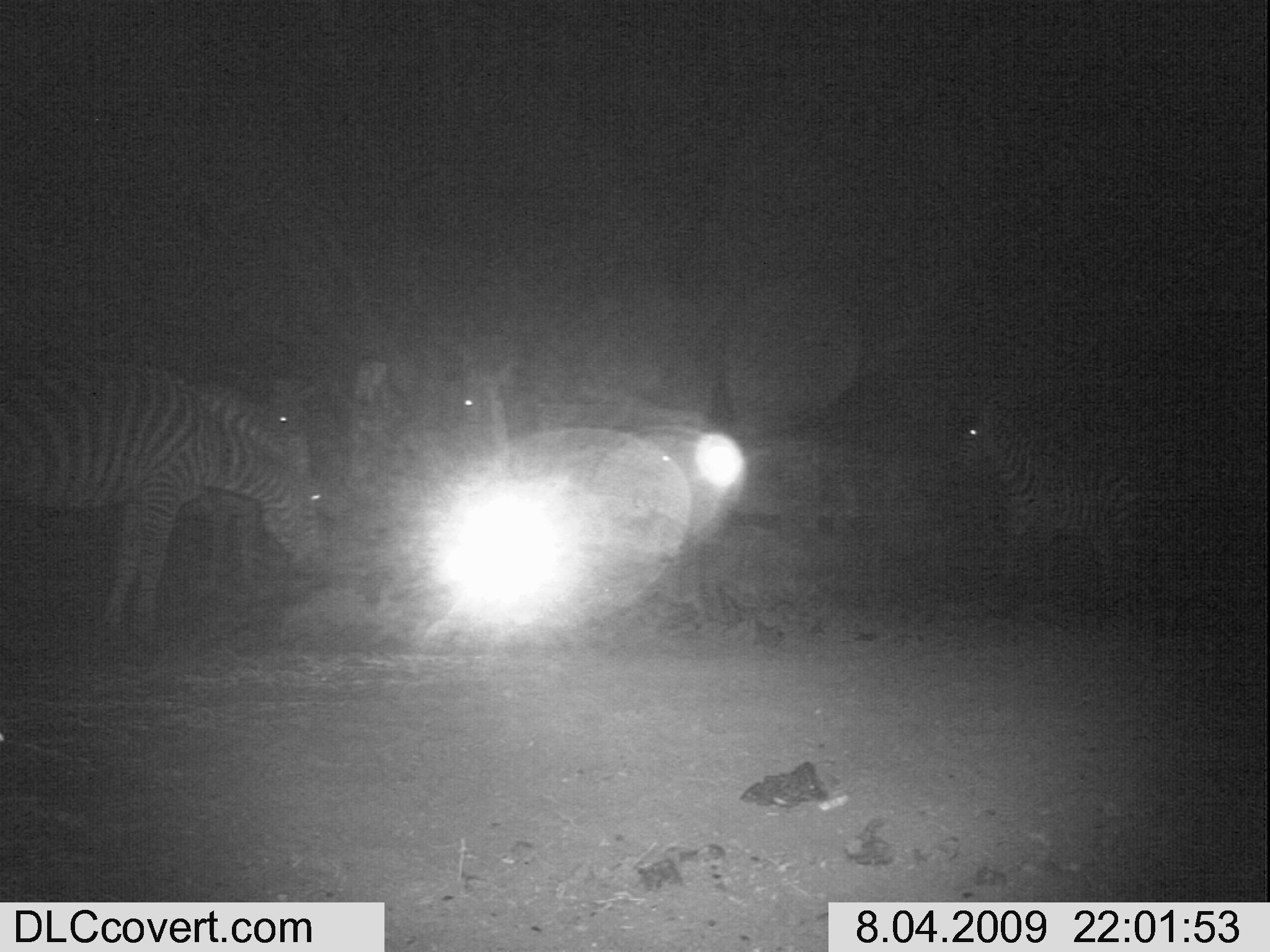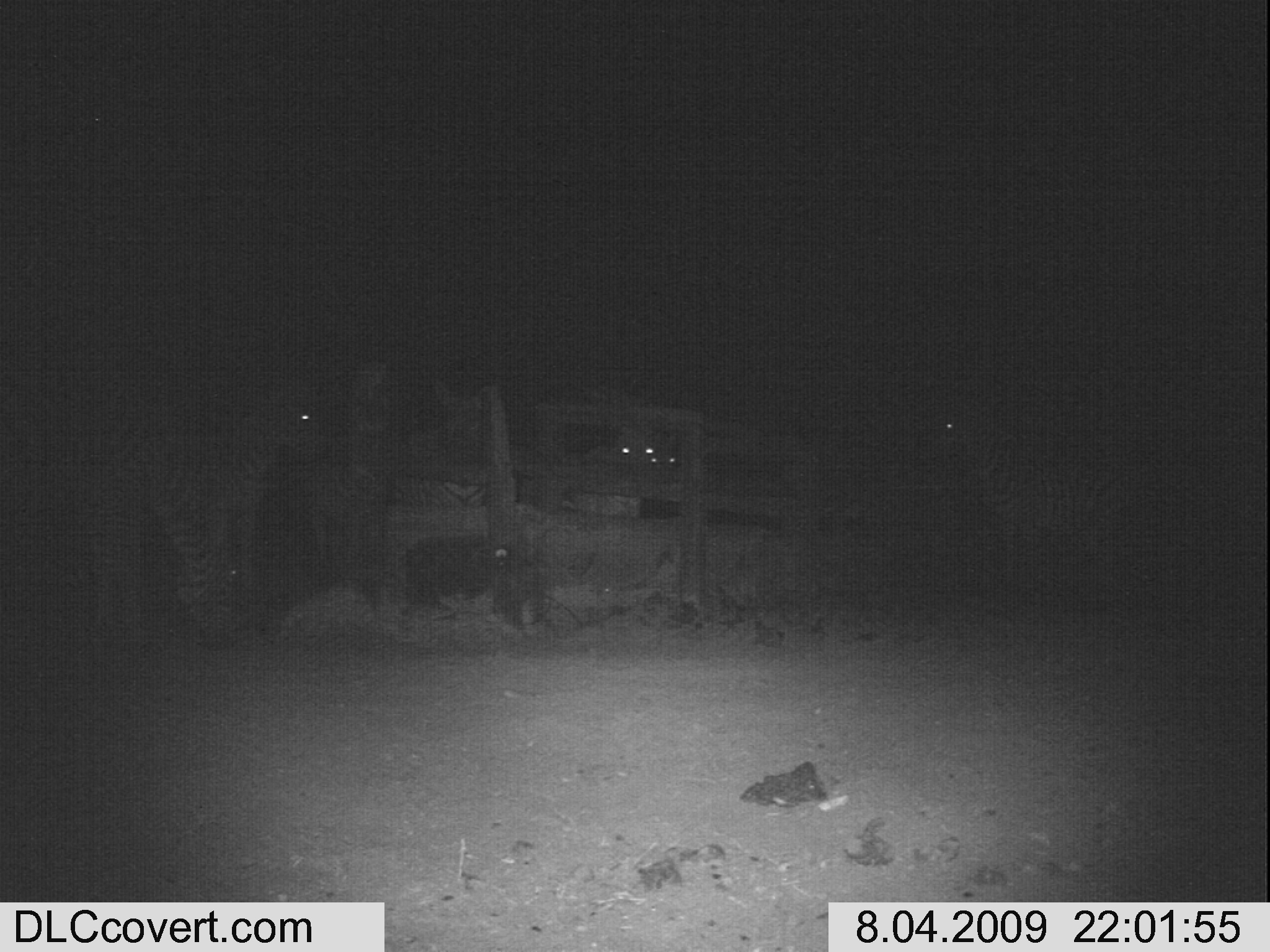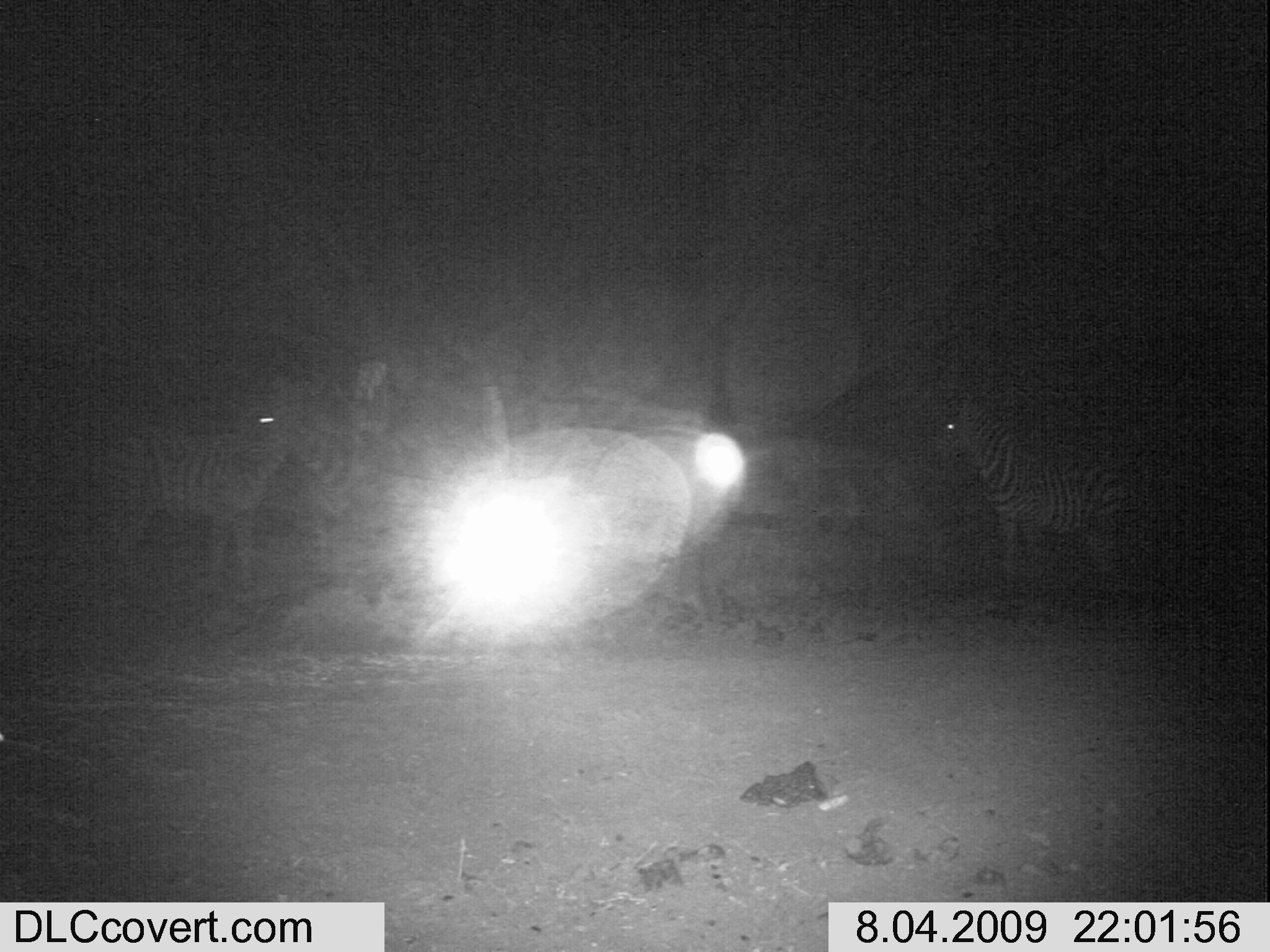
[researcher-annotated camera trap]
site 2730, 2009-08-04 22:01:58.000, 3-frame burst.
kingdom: Animalia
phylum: Chordata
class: Mammalia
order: Perissodactyla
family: Equidae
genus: Equus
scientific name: Equus quagga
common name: plains zebra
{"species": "Equus quagga (plains zebra)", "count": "5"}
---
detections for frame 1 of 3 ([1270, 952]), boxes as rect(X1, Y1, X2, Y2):
equus quagga: rect(0, 350, 334, 634); rect(951, 405, 1145, 607); rect(352, 348, 520, 560); rect(164, 361, 316, 591)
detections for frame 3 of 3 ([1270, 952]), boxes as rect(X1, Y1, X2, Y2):
equus quagga: rect(86, 379, 303, 599); rect(927, 395, 1144, 588)